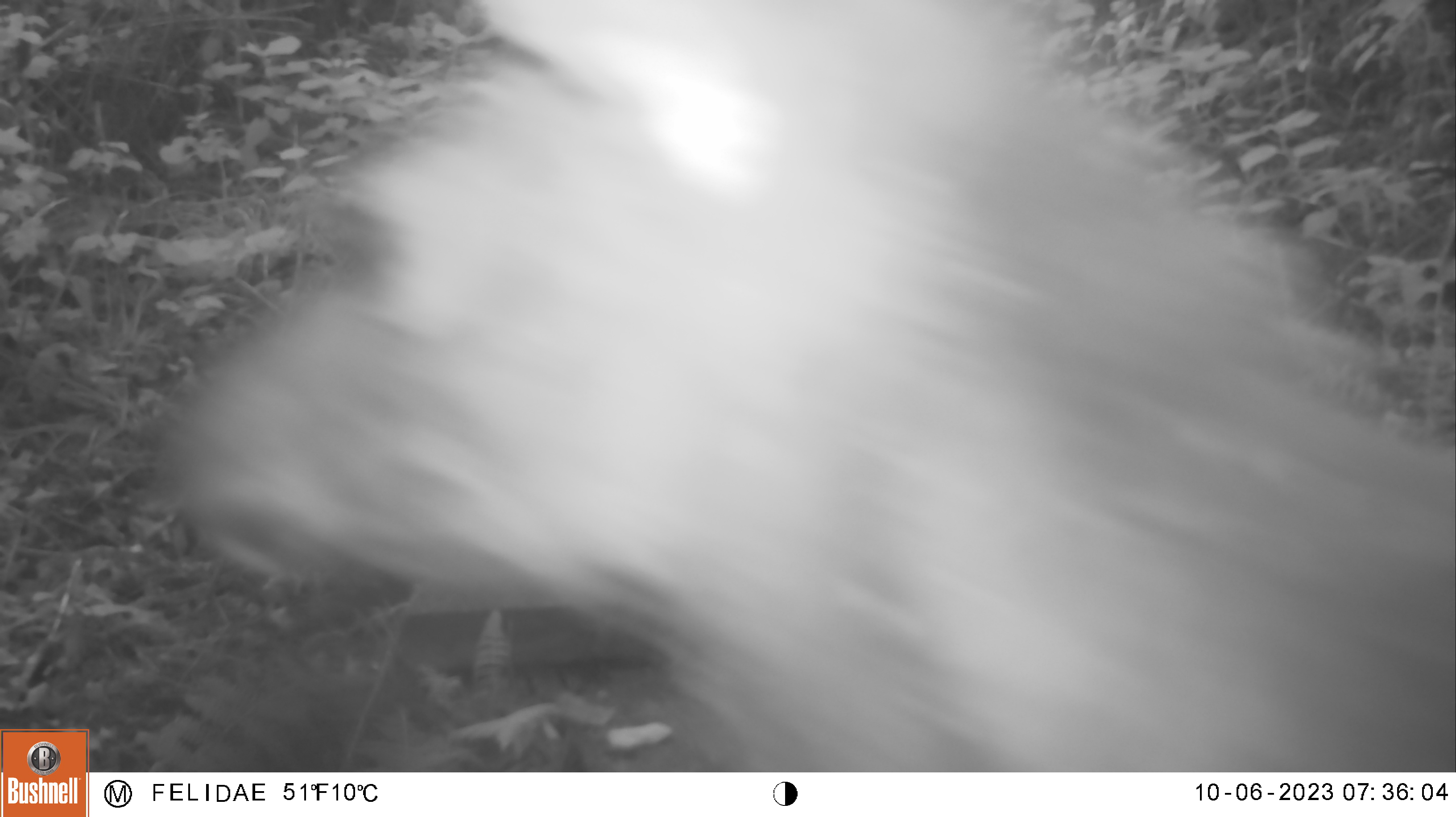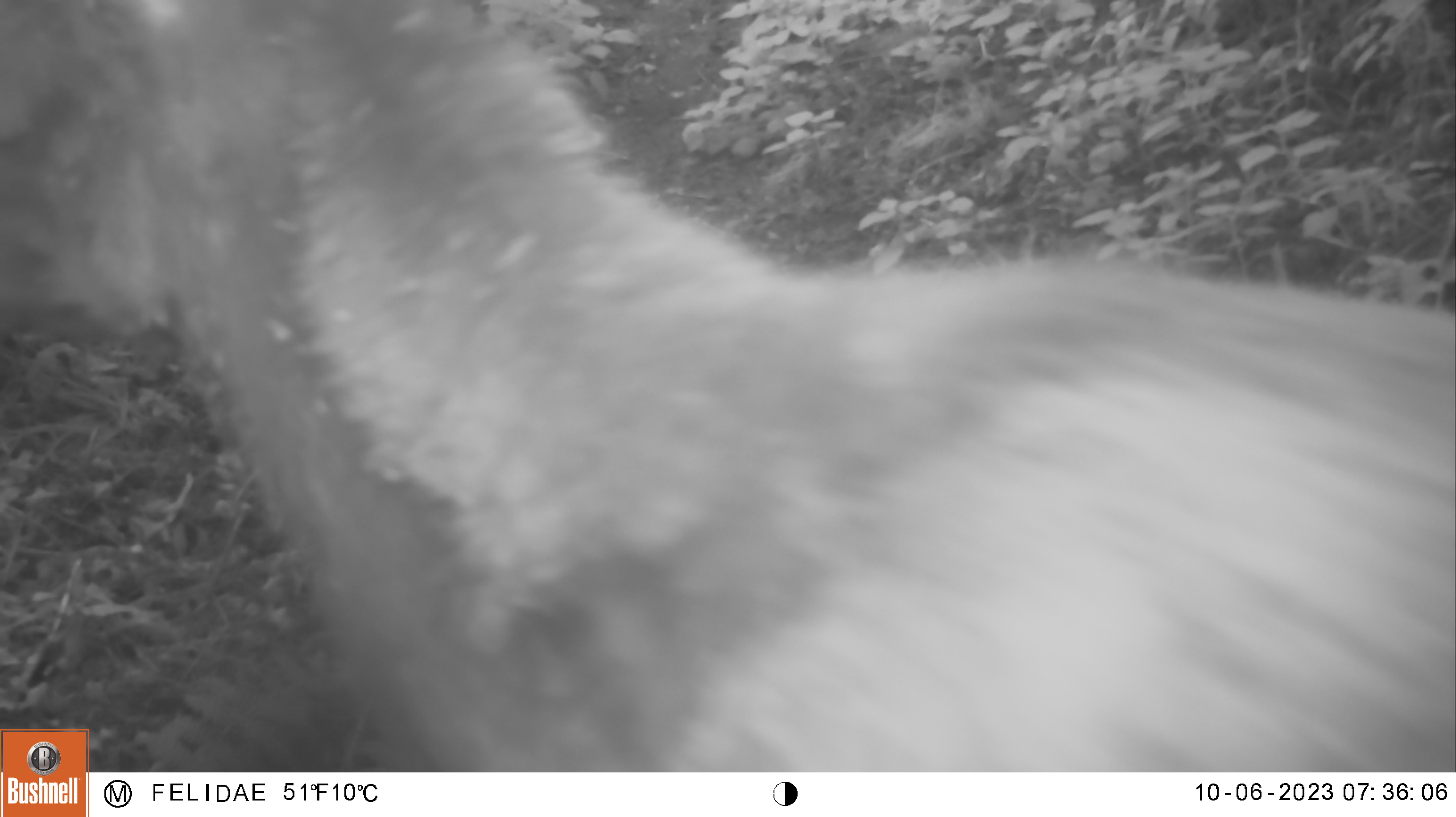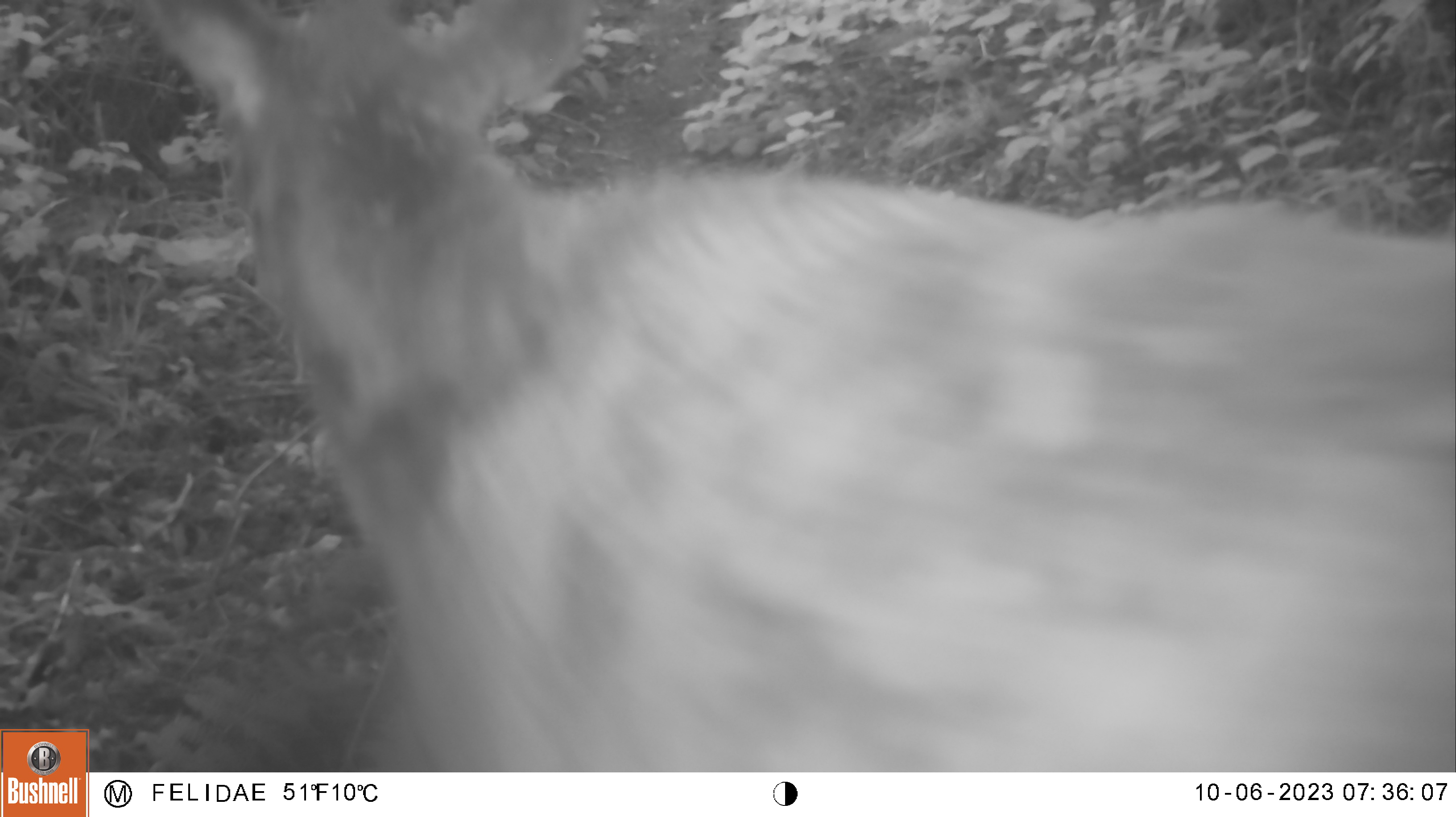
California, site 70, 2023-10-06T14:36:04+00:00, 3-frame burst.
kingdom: Animalia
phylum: Chordata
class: Mammalia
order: Artiodactyla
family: Cervidae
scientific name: Cervidae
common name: elk or deer